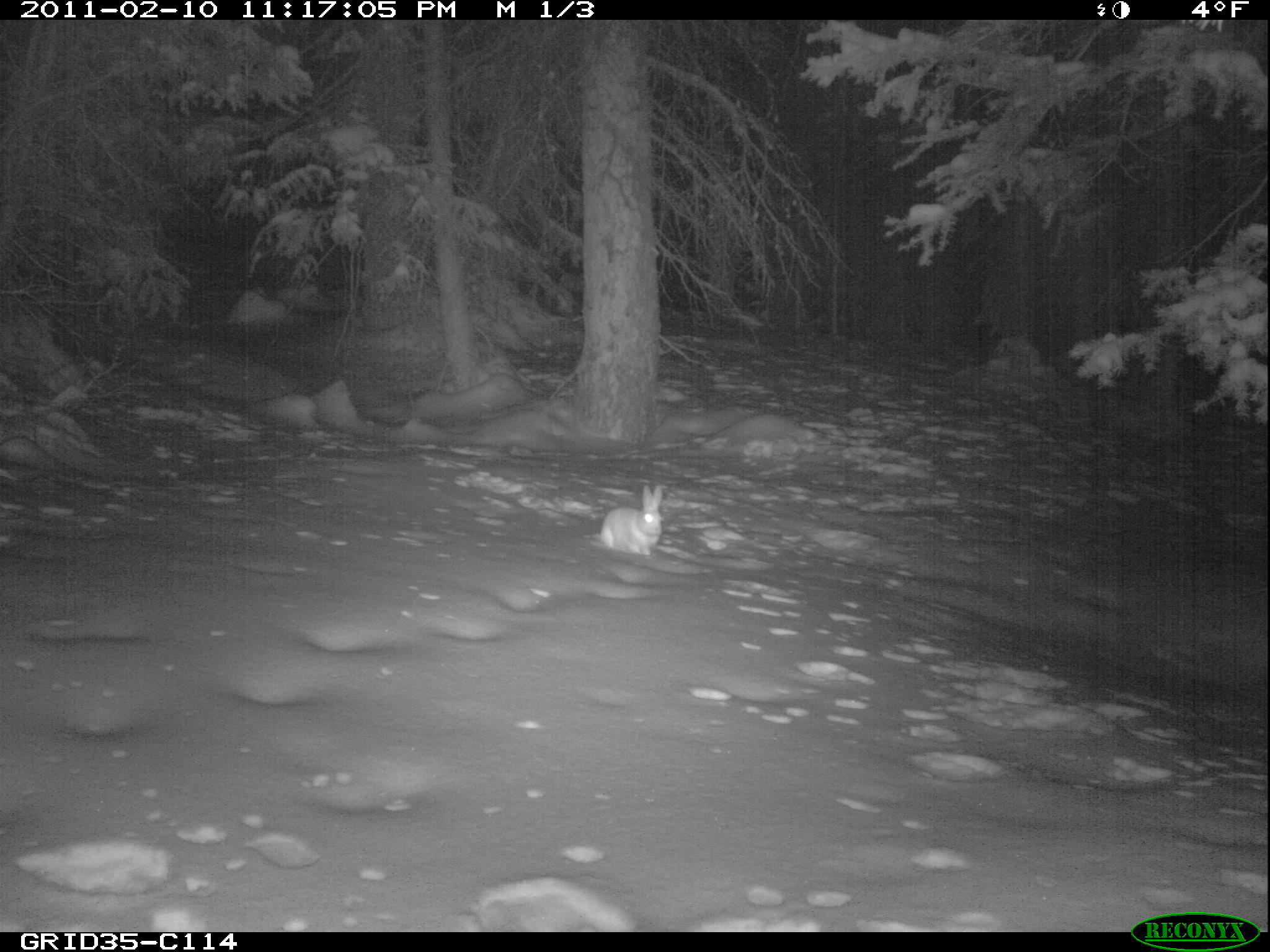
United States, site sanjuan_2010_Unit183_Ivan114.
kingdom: Animalia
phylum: Chordata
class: Mammalia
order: Lagomorpha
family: Leporidae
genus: Lepus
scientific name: Lepus americanus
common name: snowshoe hare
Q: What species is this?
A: Lepus americanus (snowshoe hare).